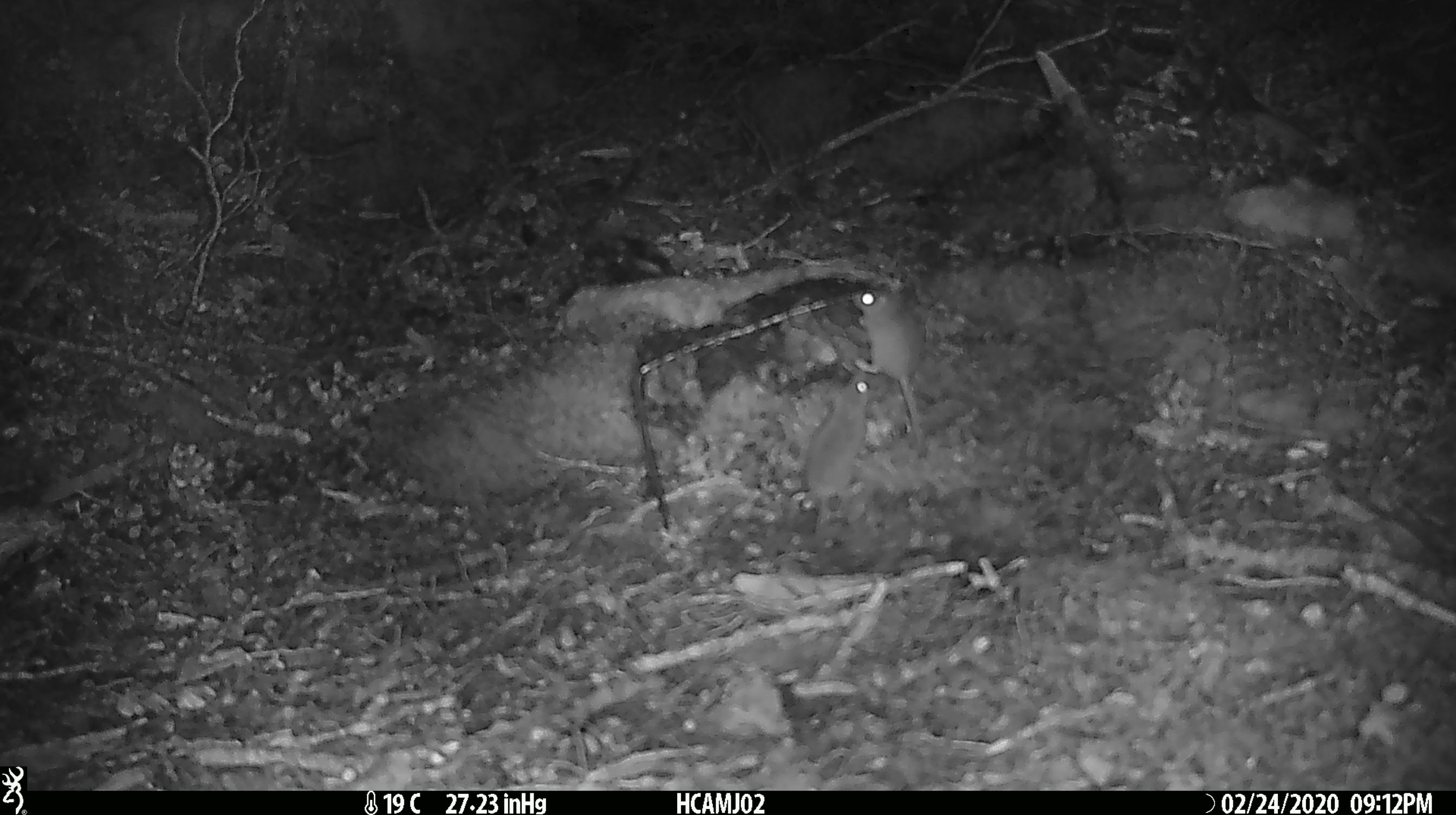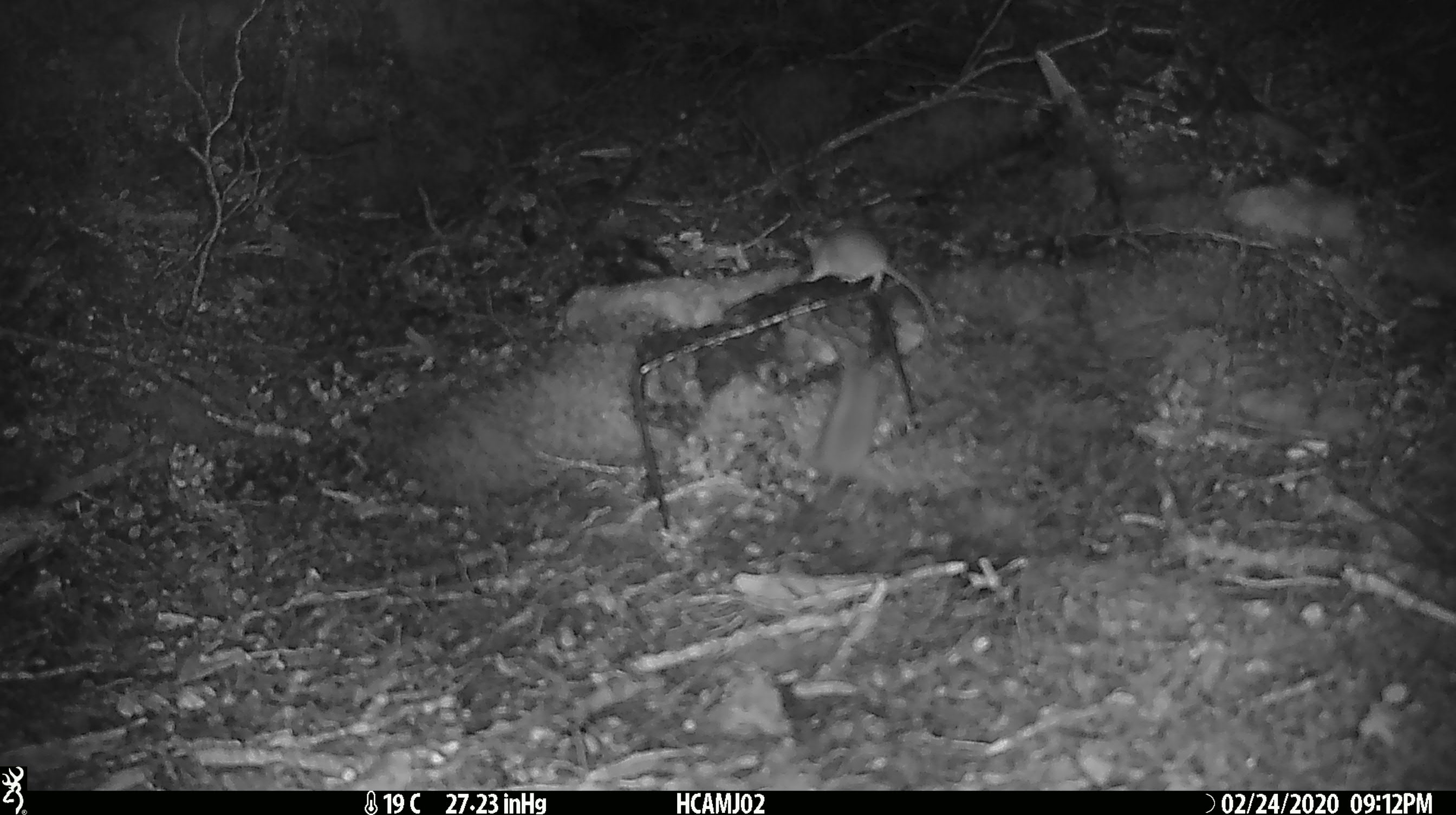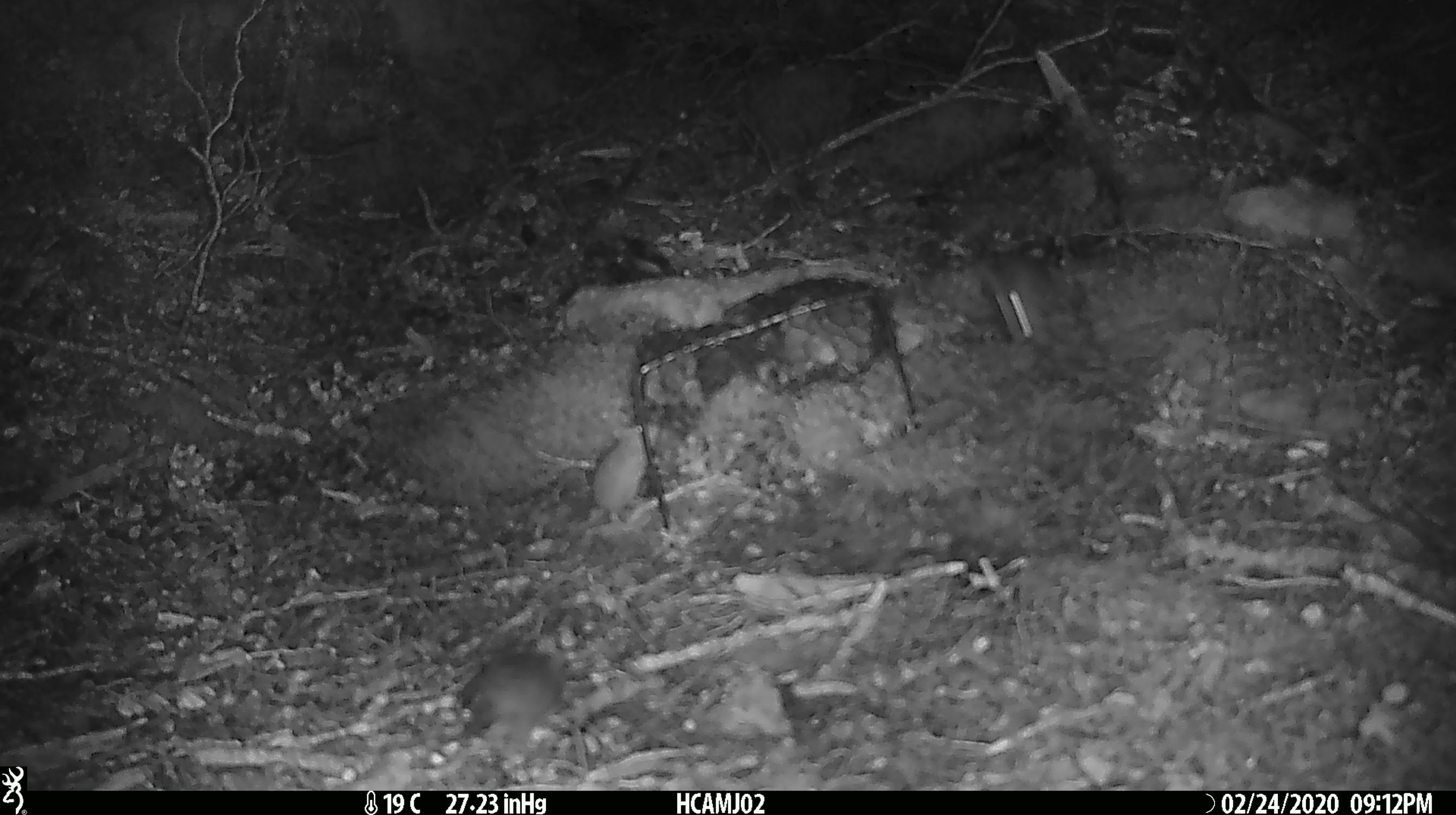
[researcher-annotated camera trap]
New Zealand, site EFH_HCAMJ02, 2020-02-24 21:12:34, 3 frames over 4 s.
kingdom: Animalia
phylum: Chordata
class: Mammalia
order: Rodentia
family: Muridae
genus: Mus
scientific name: Mus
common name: mouse